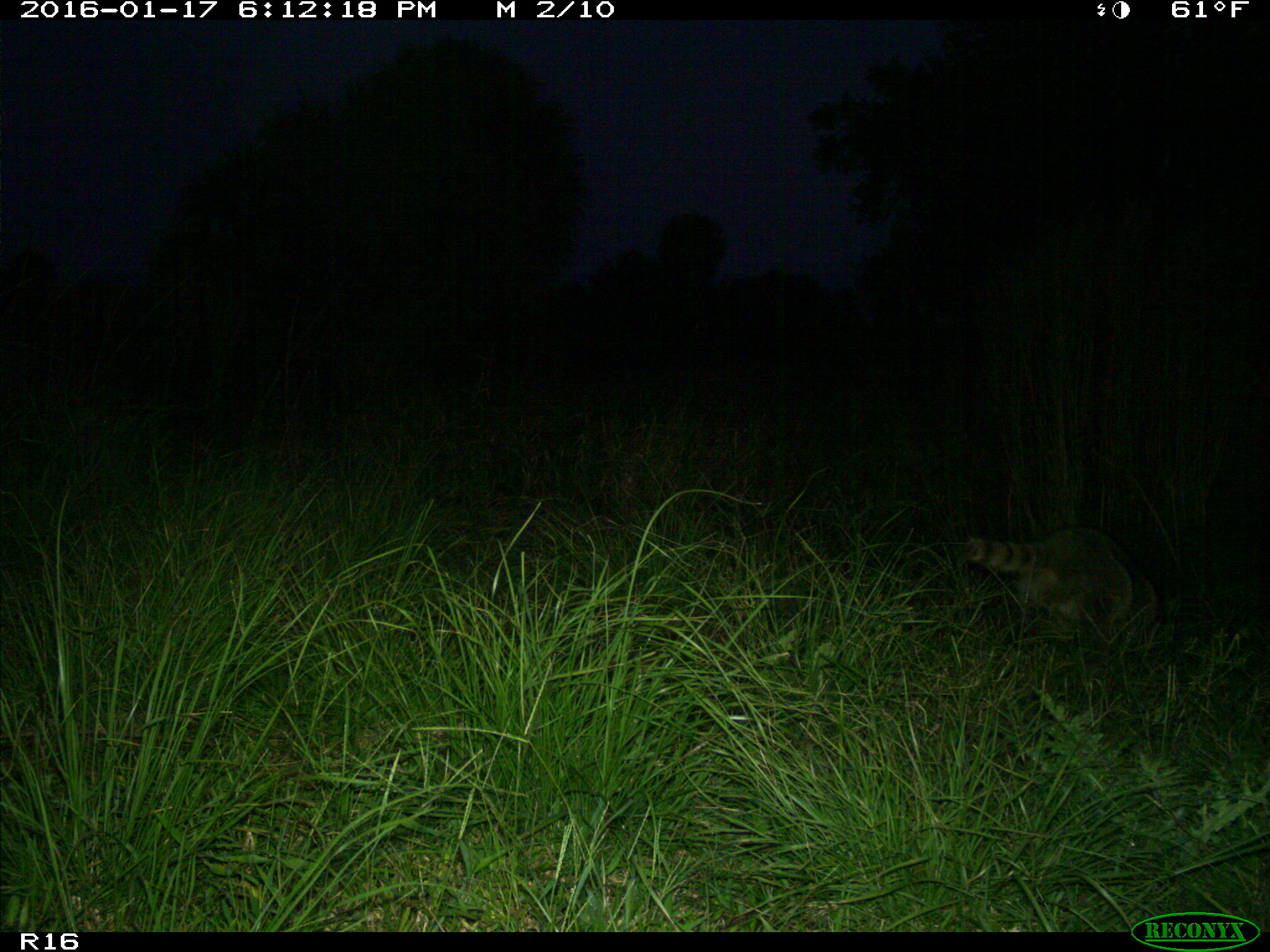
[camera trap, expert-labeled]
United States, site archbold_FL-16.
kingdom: Animalia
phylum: Chordata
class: Mammalia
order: Carnivora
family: Procyonidae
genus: Procyon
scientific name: Procyon lotor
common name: common raccoon